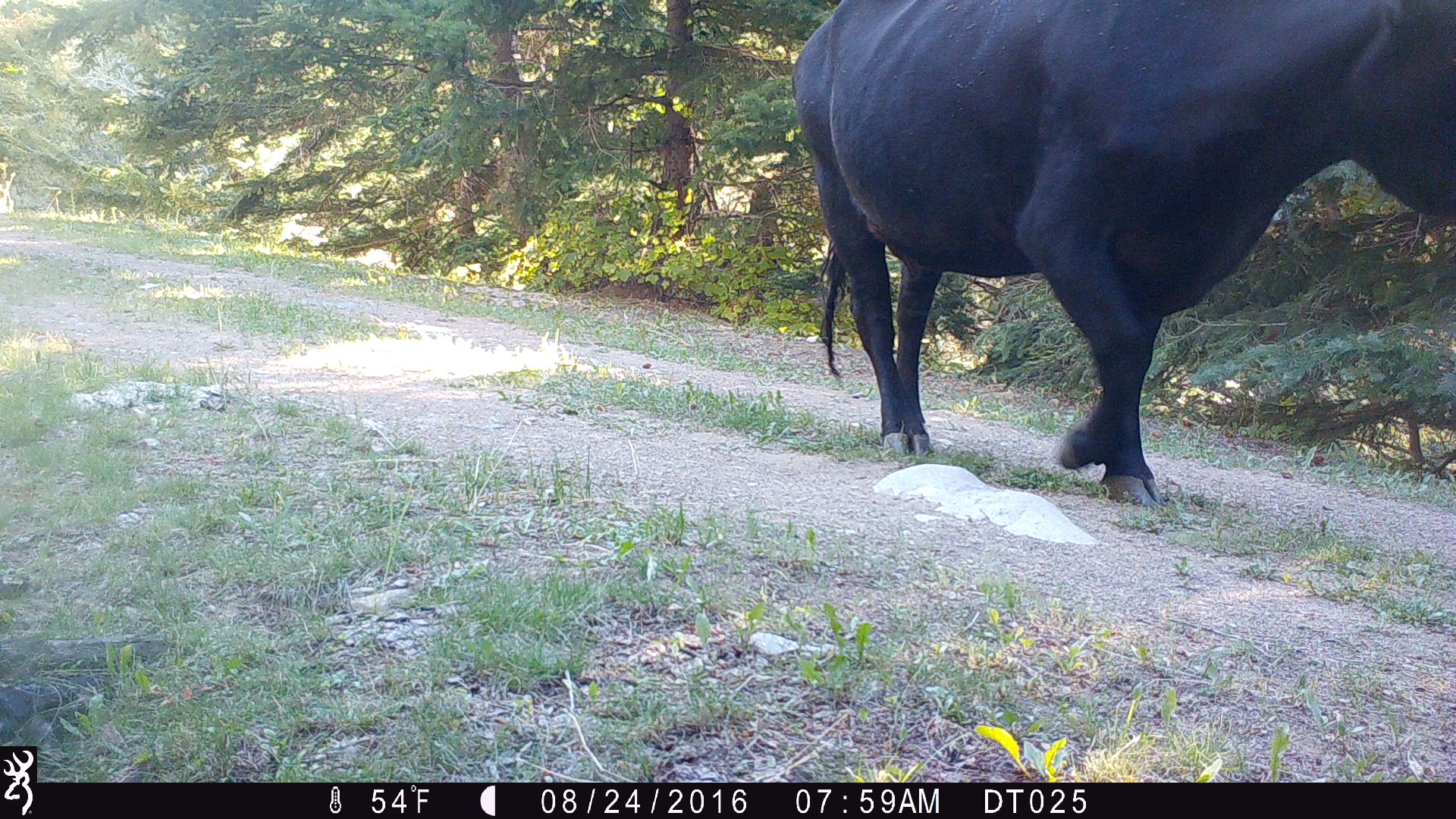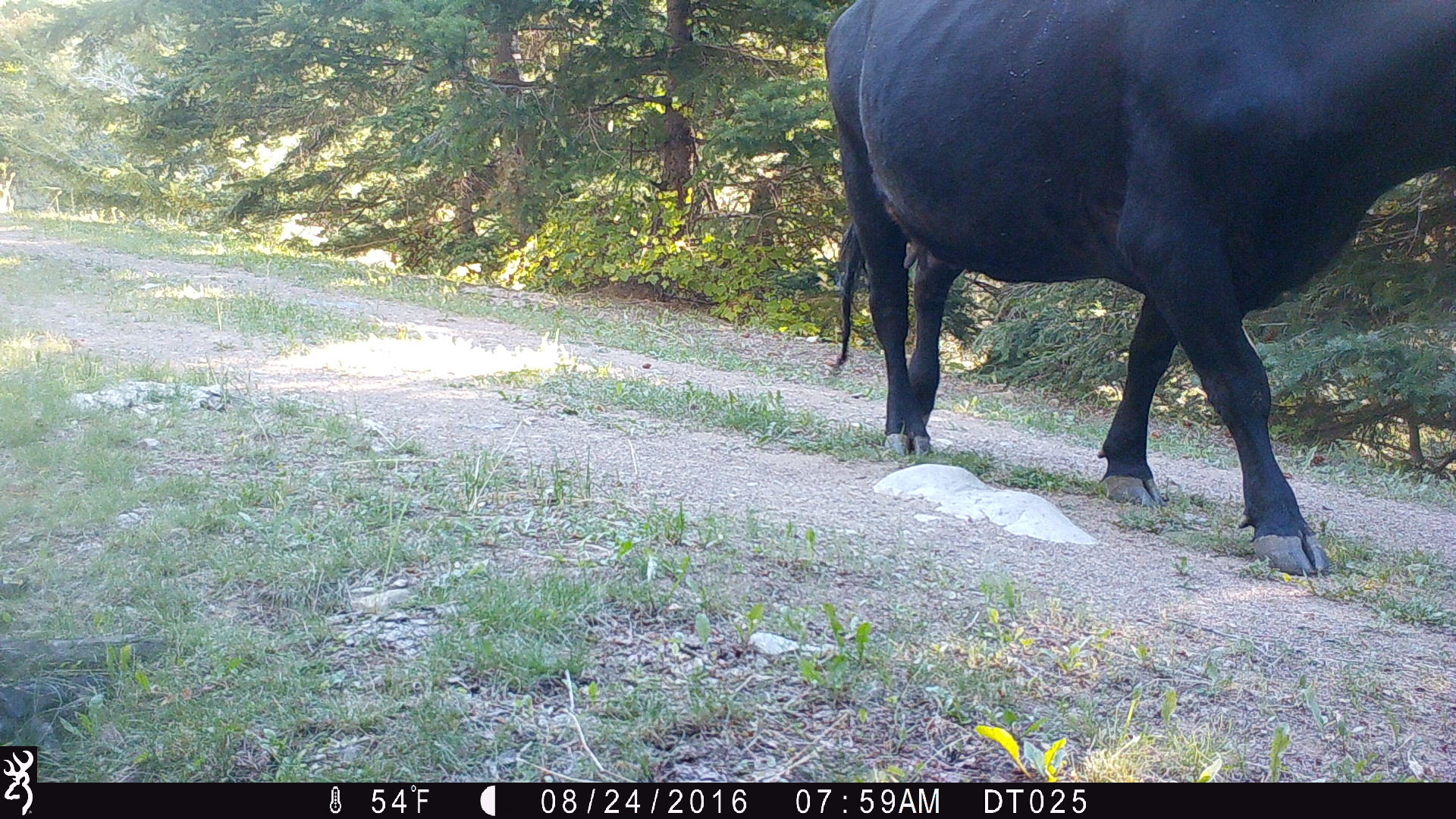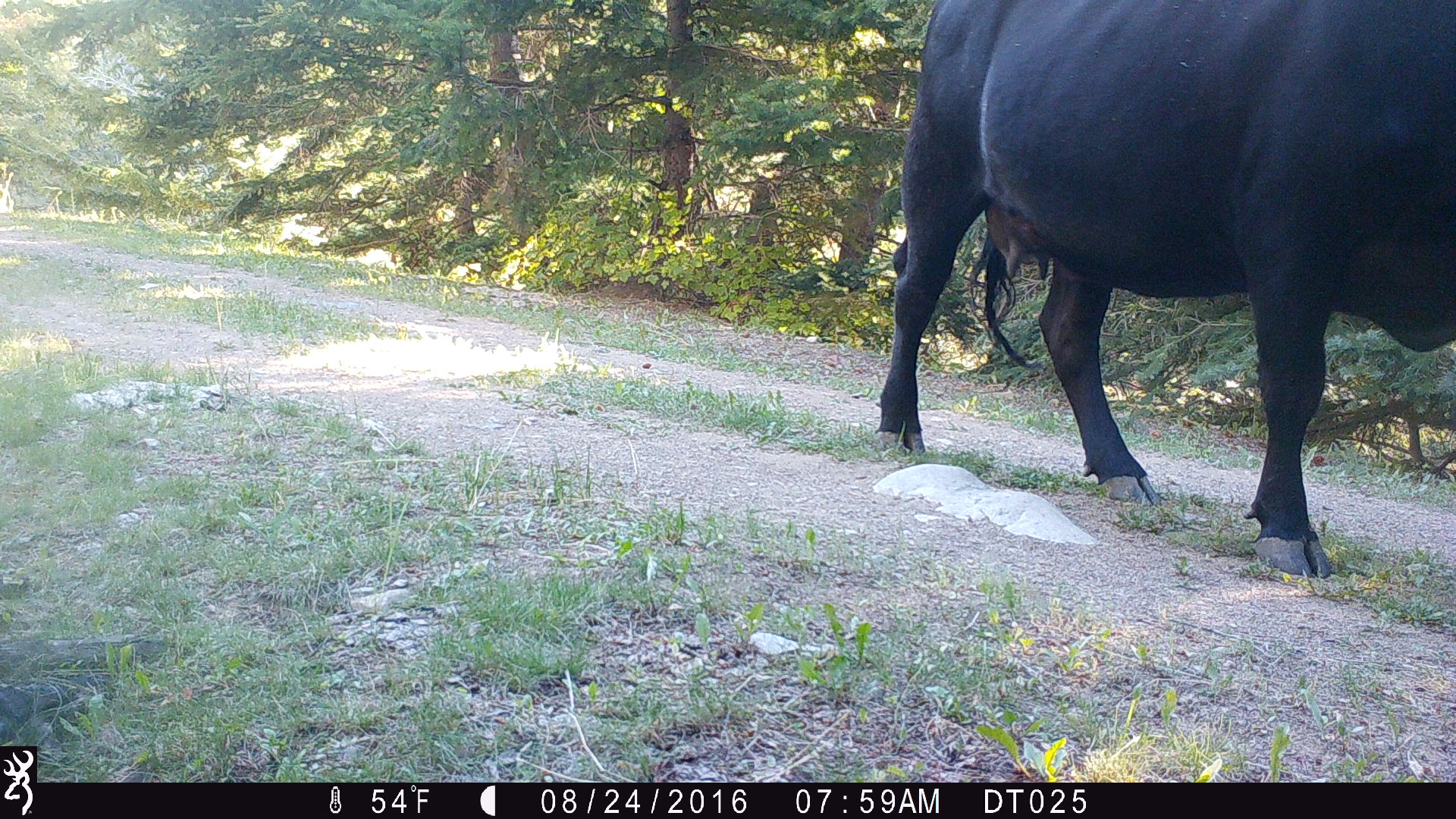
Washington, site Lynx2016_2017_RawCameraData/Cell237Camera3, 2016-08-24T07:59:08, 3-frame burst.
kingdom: Animalia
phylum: Chordata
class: Mammalia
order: Artiodactyla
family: Bovidae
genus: Bos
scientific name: Bos taurus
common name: domestic cattle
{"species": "domestic cattle (Bos taurus)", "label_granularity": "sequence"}